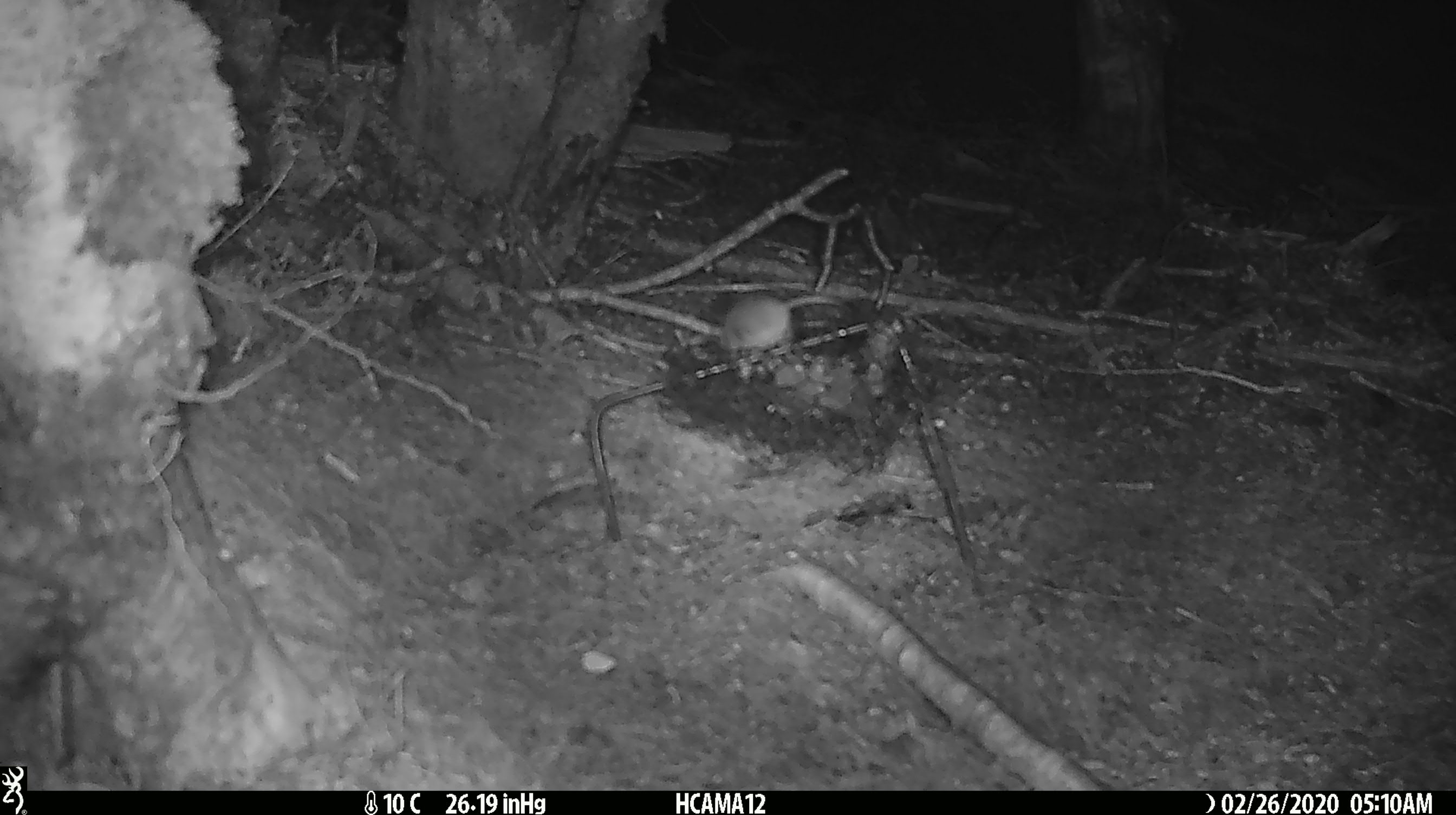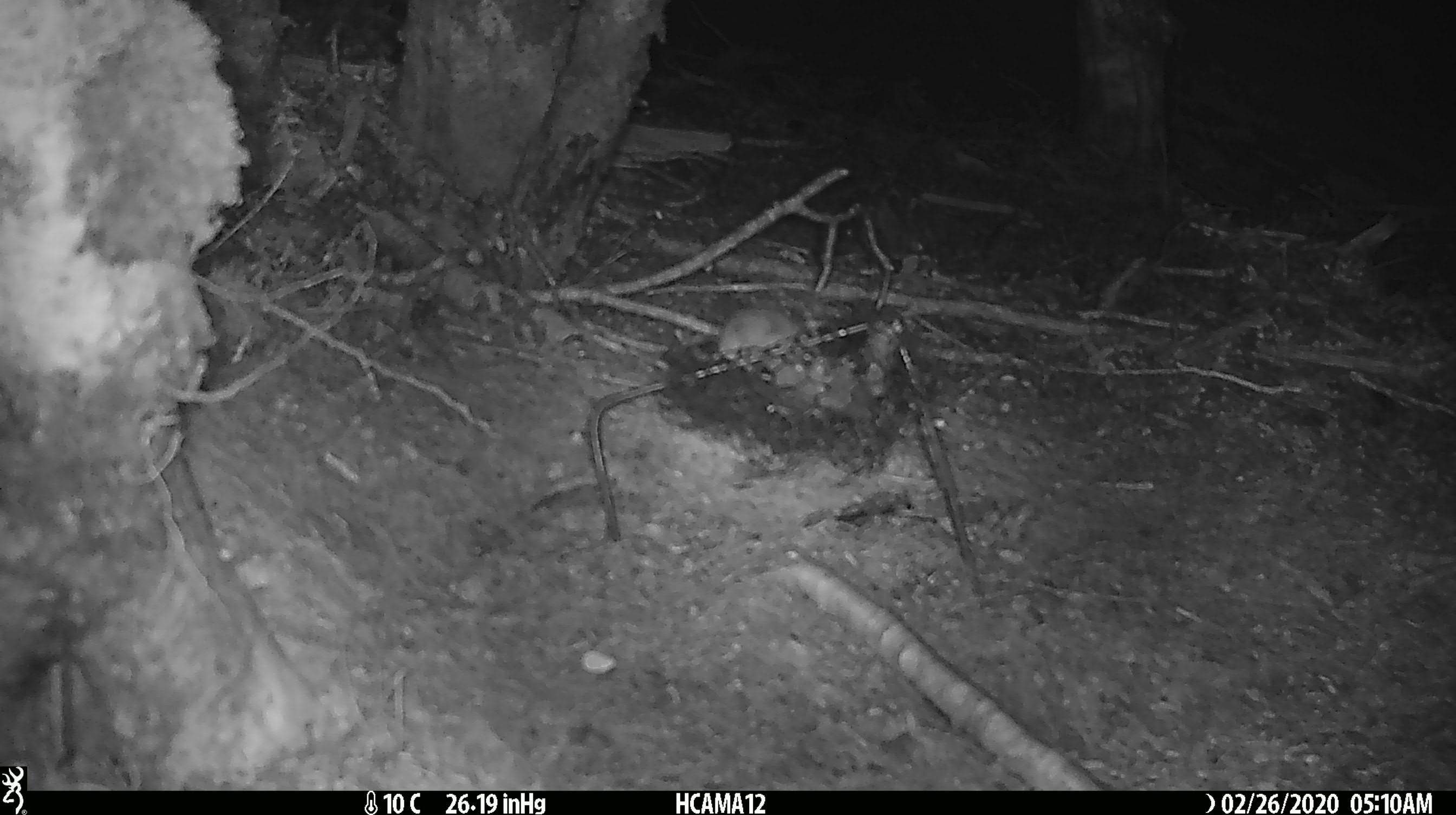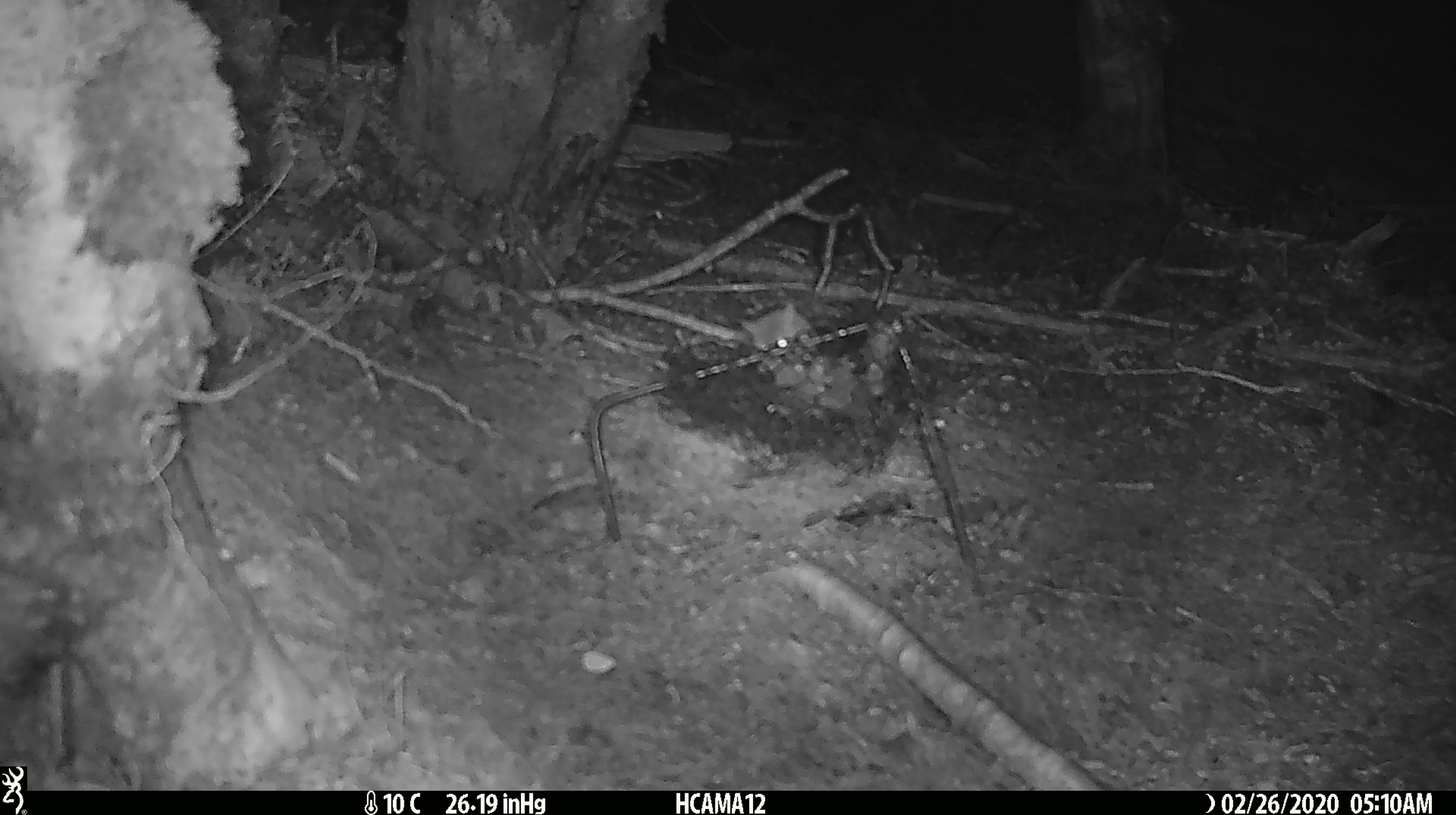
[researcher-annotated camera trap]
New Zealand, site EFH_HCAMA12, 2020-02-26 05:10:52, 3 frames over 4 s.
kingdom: Animalia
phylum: Chordata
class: Mammalia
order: Rodentia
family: Muridae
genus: Mus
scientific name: Mus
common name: mouse